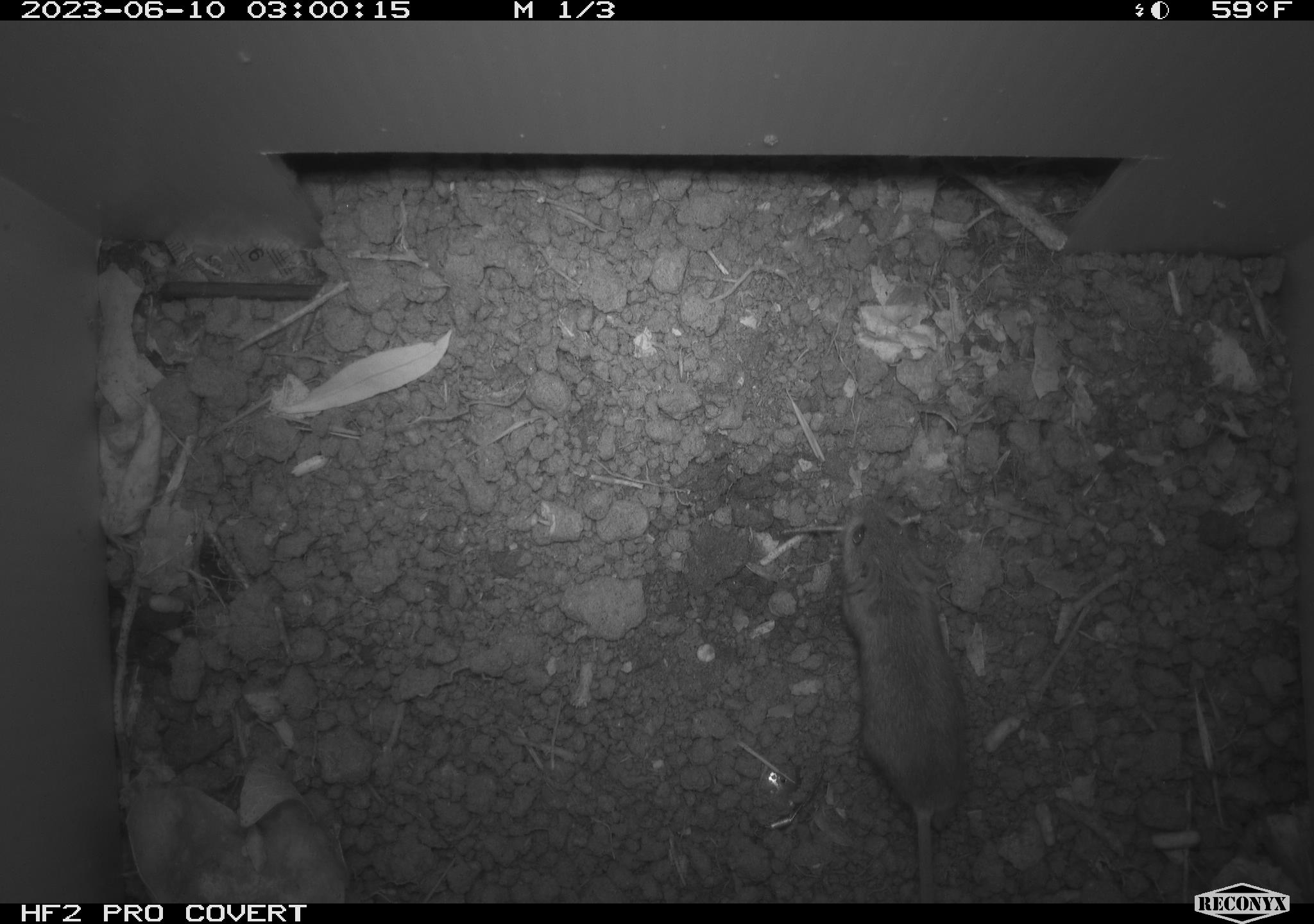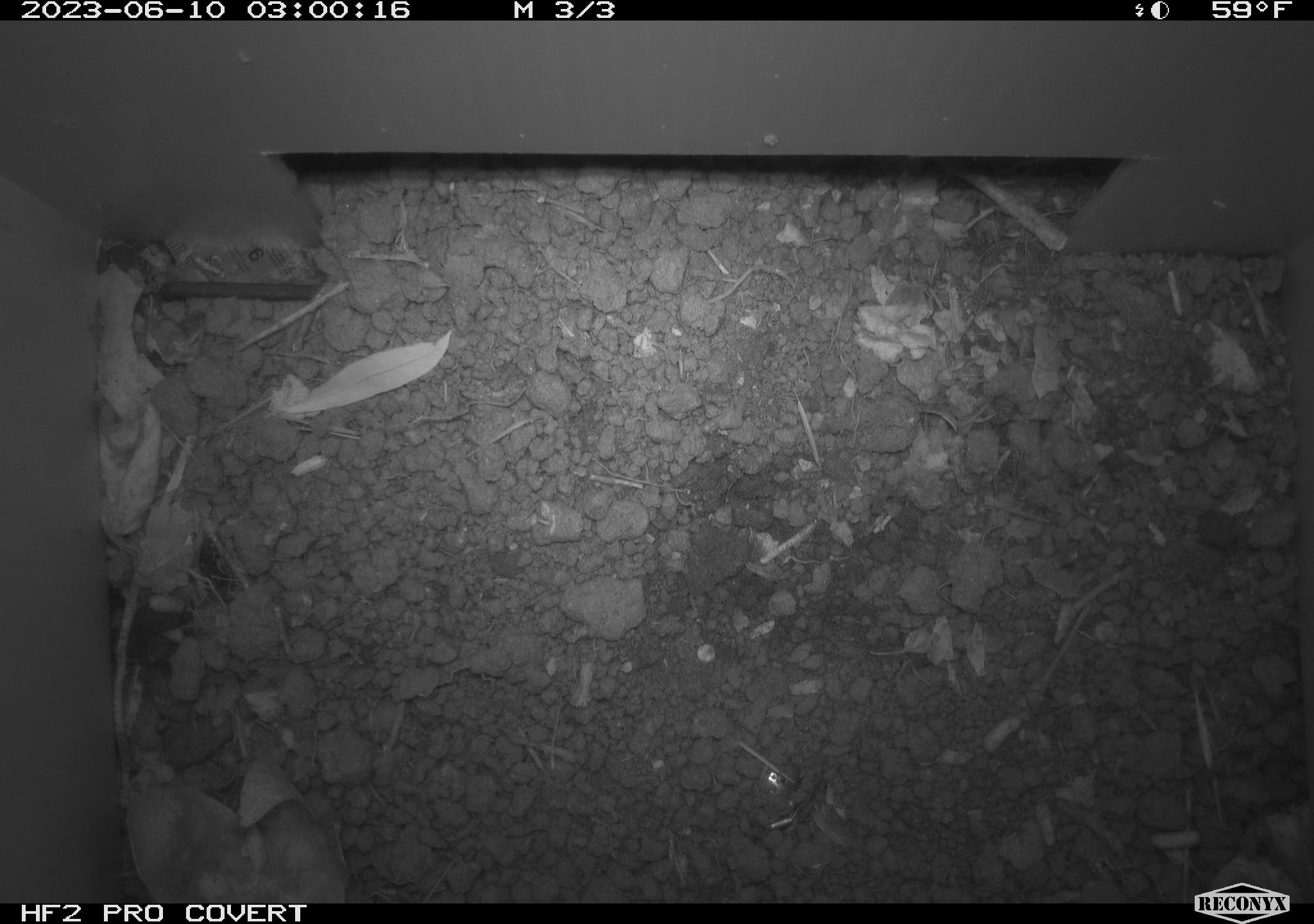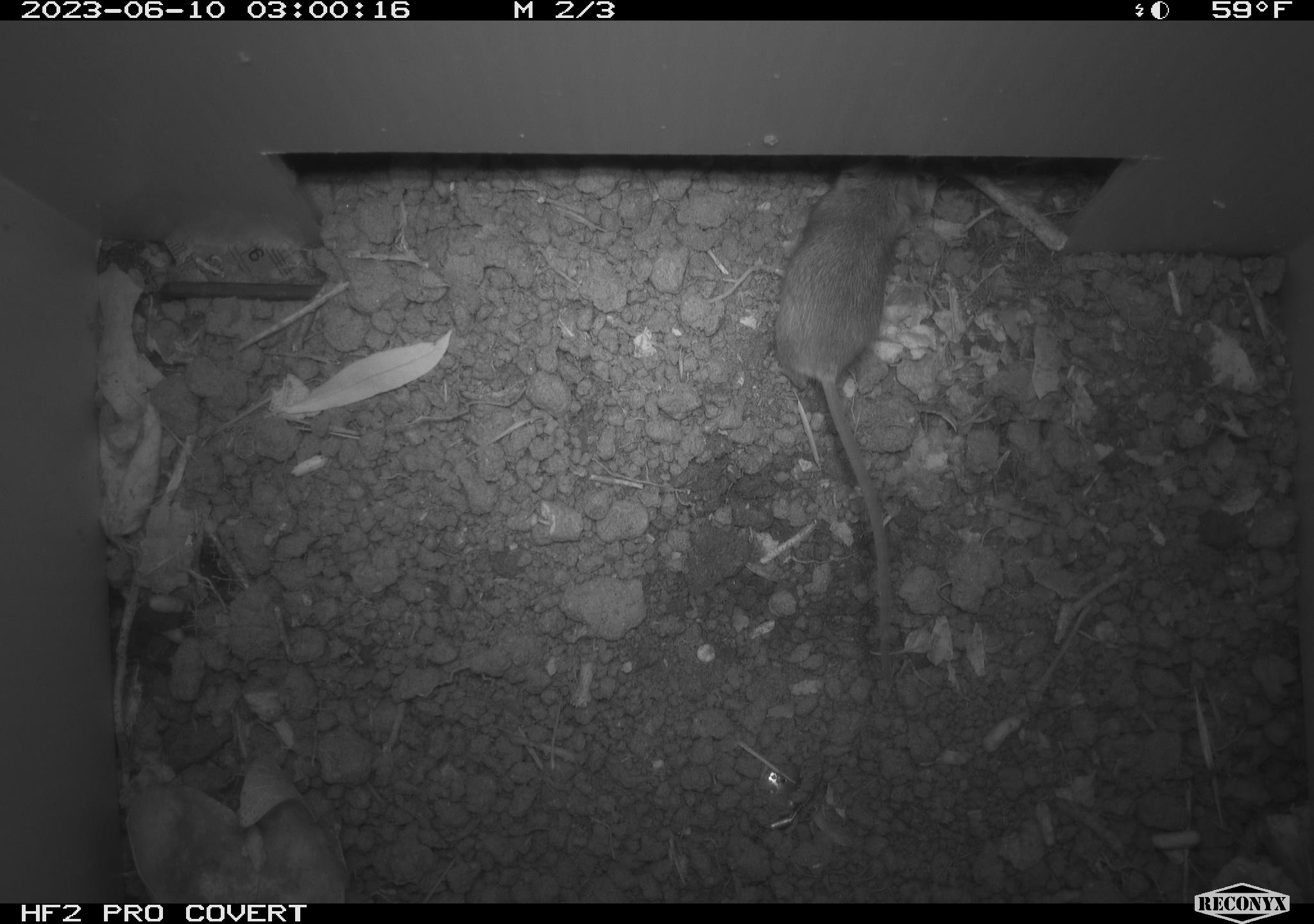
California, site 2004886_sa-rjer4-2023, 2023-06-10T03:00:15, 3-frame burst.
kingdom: Animalia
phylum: Chordata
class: Mammalia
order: Rodentia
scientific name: Rodentia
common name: mouse species